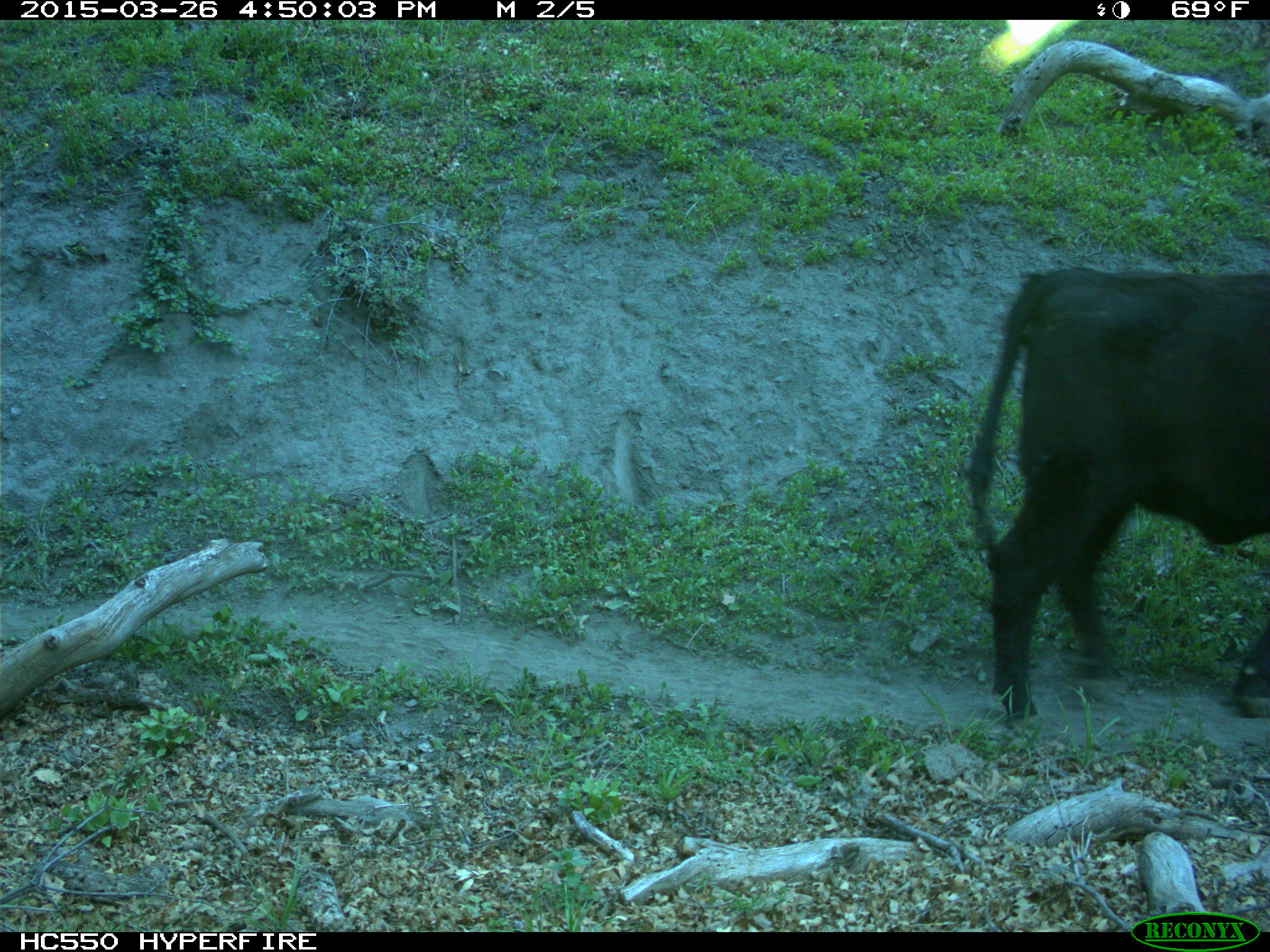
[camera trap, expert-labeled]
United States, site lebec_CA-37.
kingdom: Animalia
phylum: Chordata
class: Mammalia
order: Artiodactyla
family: Bovidae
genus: Bos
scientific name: Bos taurus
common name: domestic cow